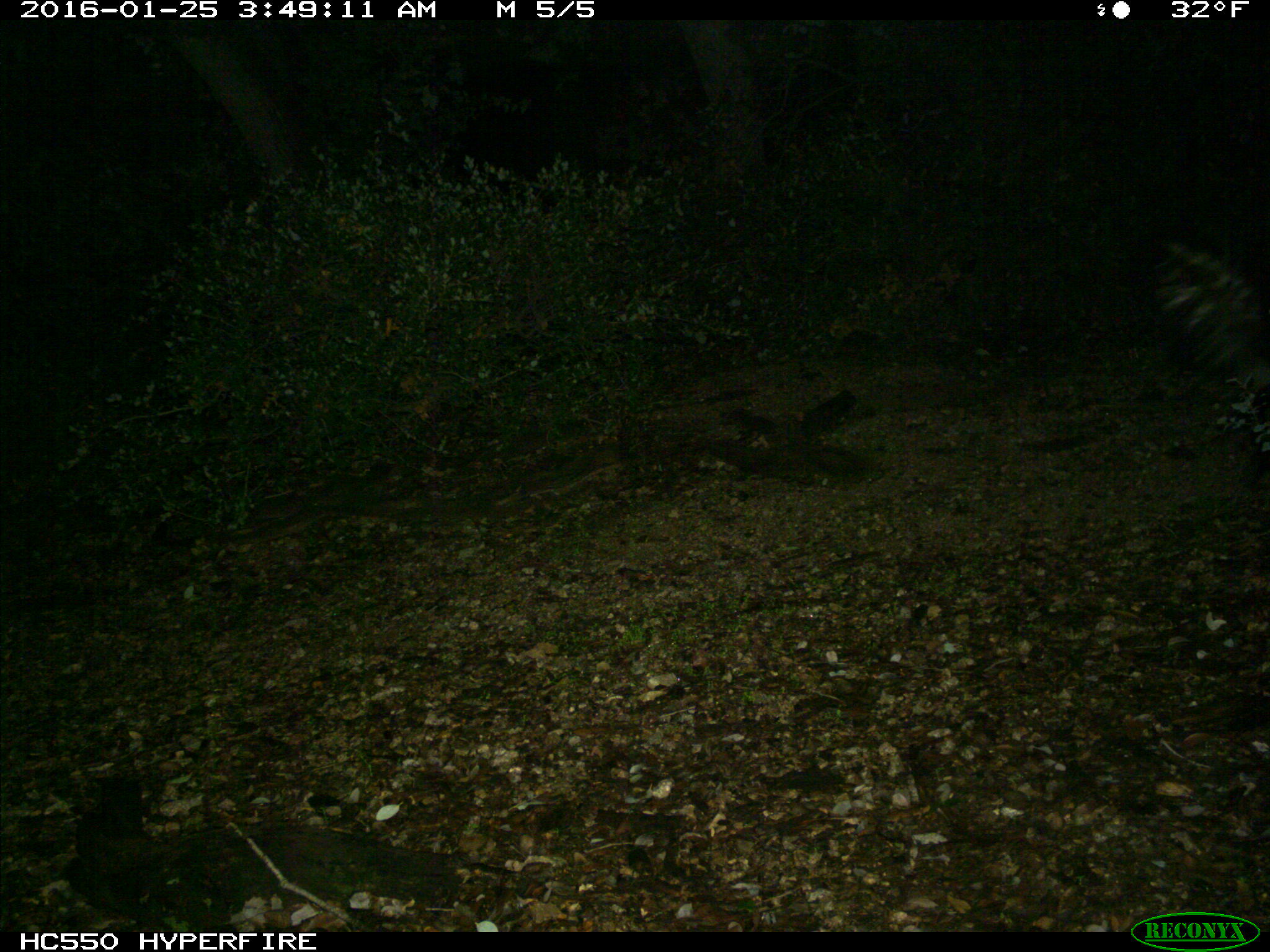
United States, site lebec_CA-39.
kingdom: Animalia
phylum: Chordata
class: Mammalia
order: Carnivora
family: Mephitidae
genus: Mephitis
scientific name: Mephitis mephitis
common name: striped skunk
Mephitis mephitis (striped skunk).